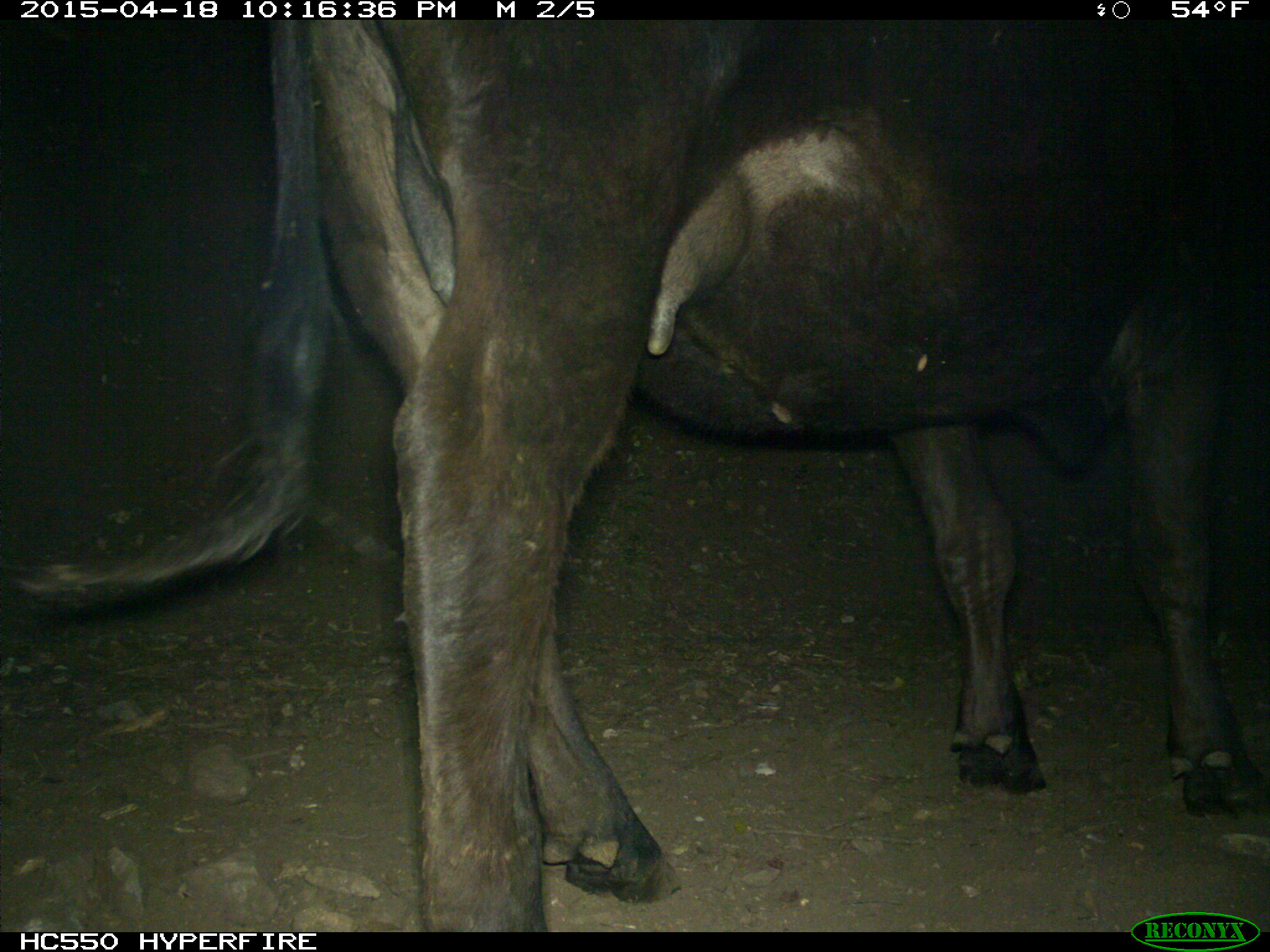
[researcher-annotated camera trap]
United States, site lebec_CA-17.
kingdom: Animalia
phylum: Chordata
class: Mammalia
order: Artiodactyla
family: Bovidae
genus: Bos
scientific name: Bos taurus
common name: domestic cow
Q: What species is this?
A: Bos taurus (domestic cow).